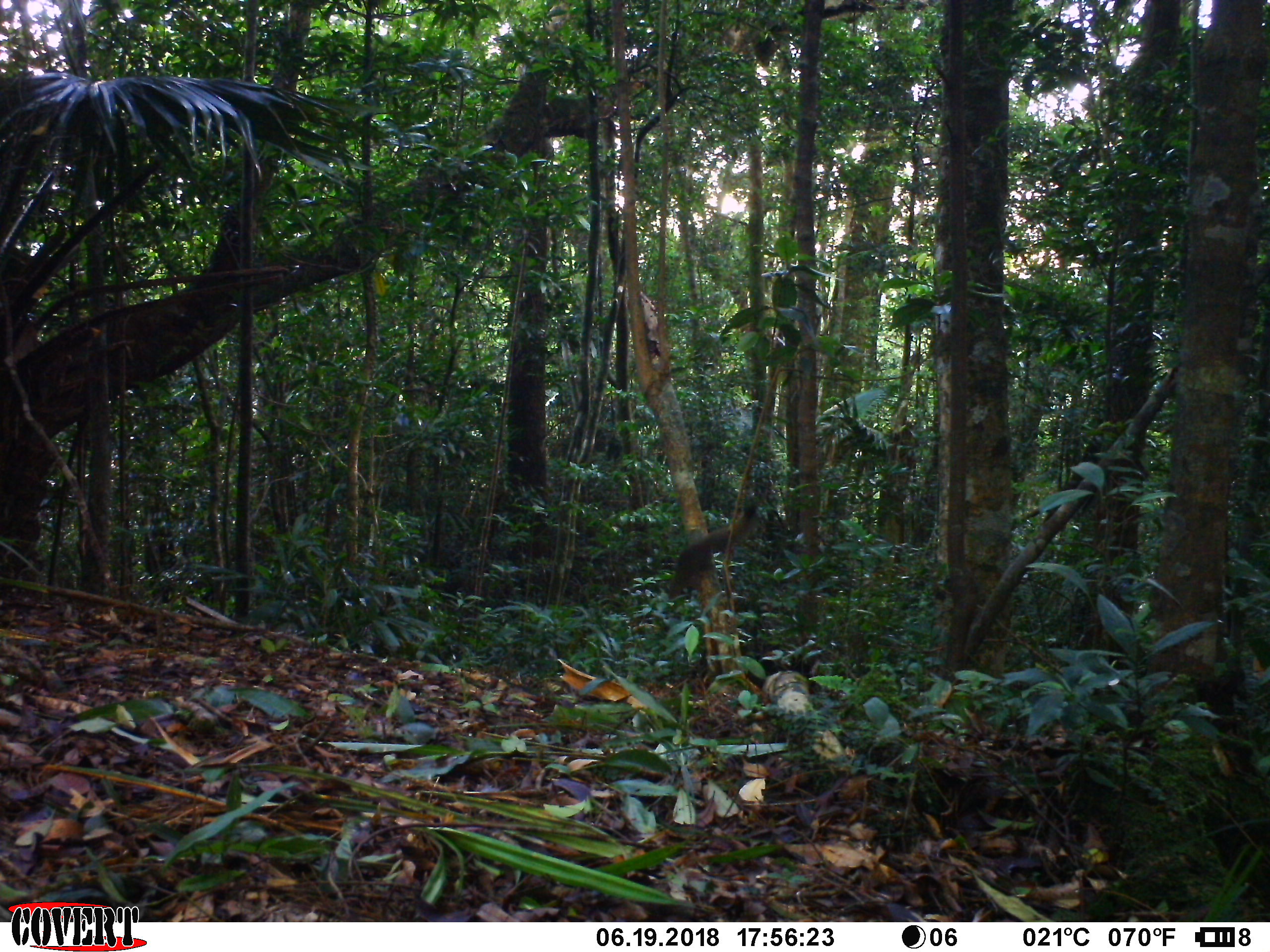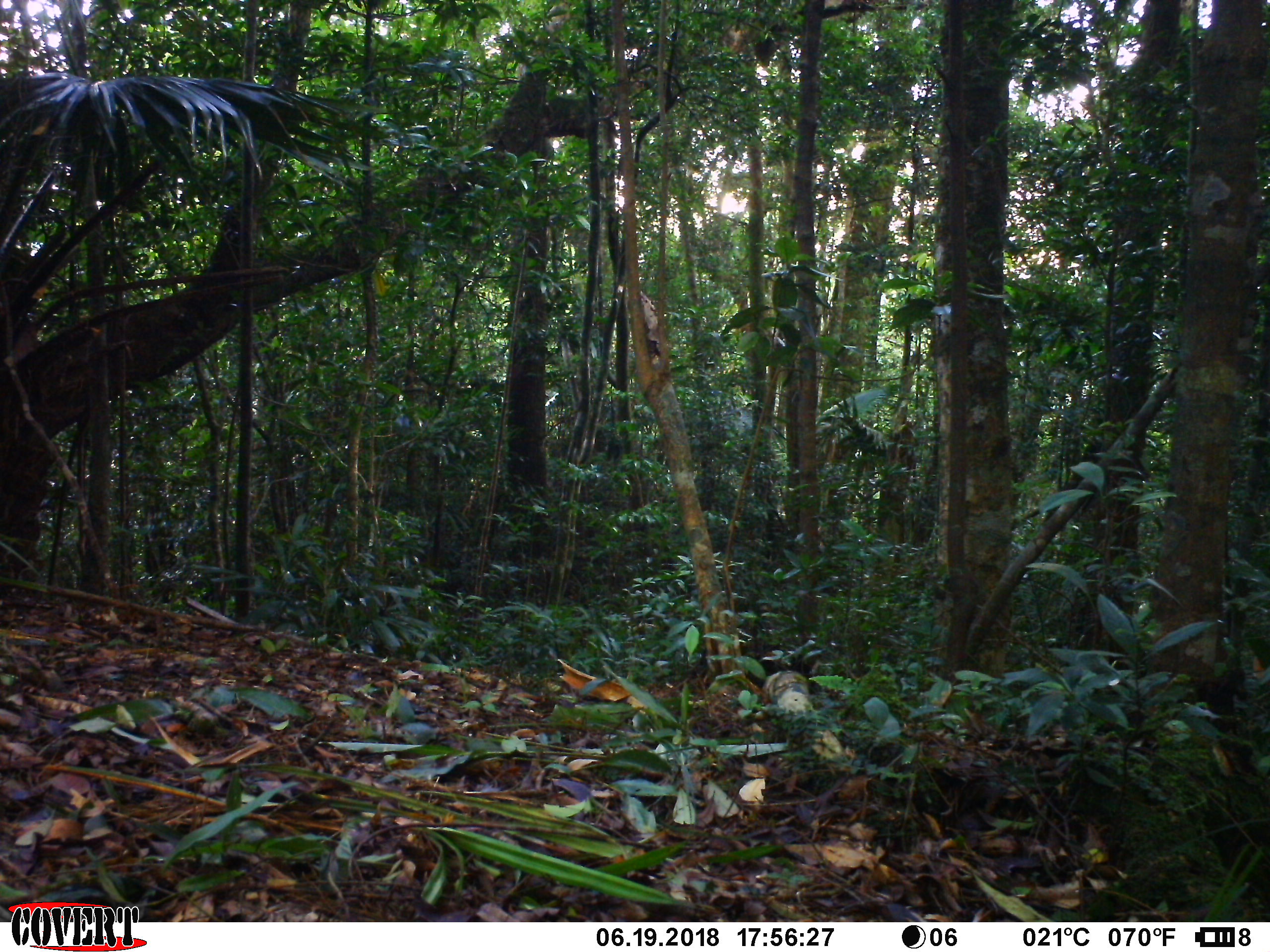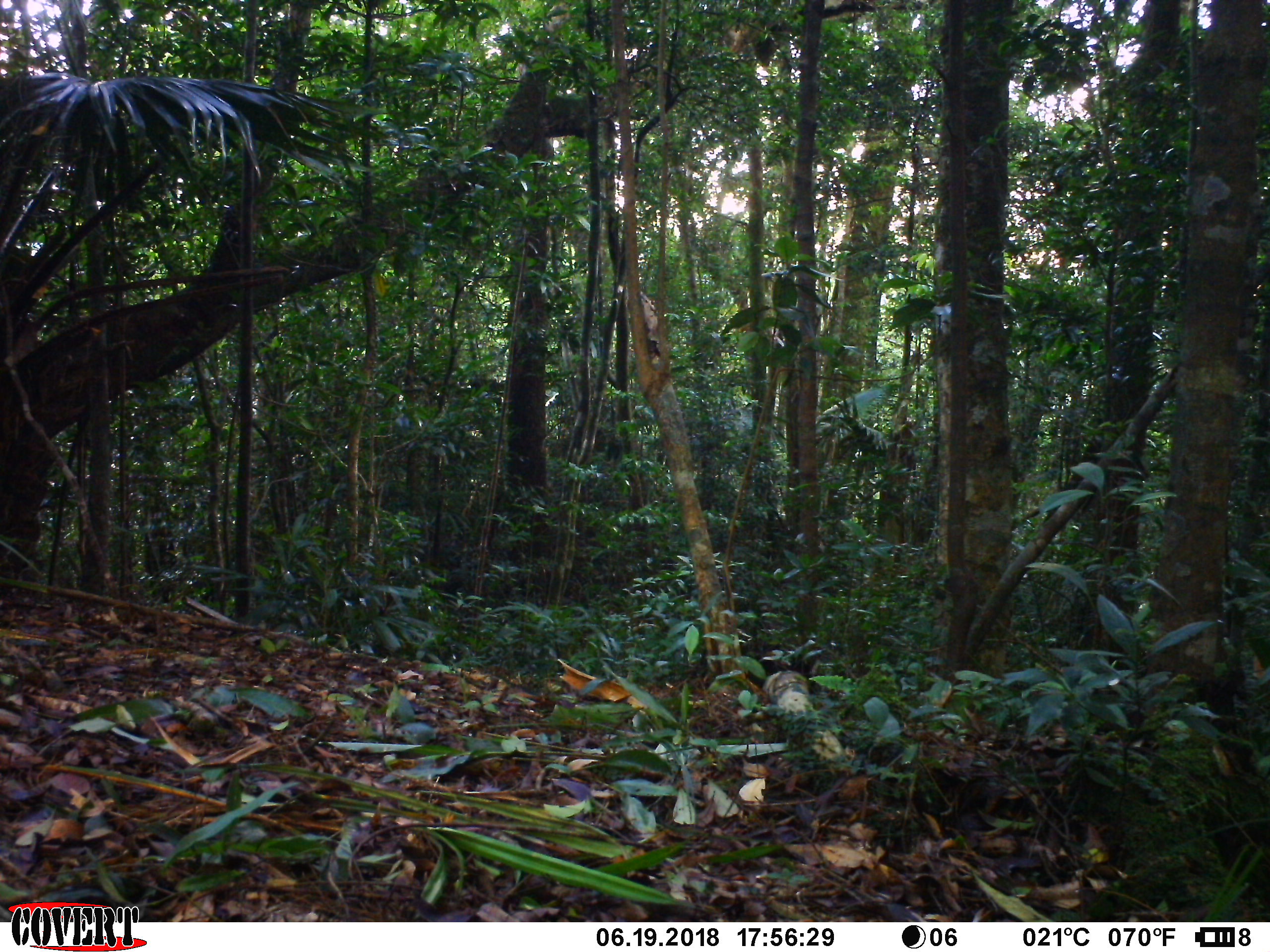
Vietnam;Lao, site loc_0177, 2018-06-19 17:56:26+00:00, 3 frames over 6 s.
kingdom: Animalia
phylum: Chordata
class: Mammalia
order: Rodentia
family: Sciuridae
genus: Callosciurus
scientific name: Callosciurus erythraeus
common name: pallas's squirrel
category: pallass squirrel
Pallass squirrel (pallas's squirrel) (Callosciurus erythraeus). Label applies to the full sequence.